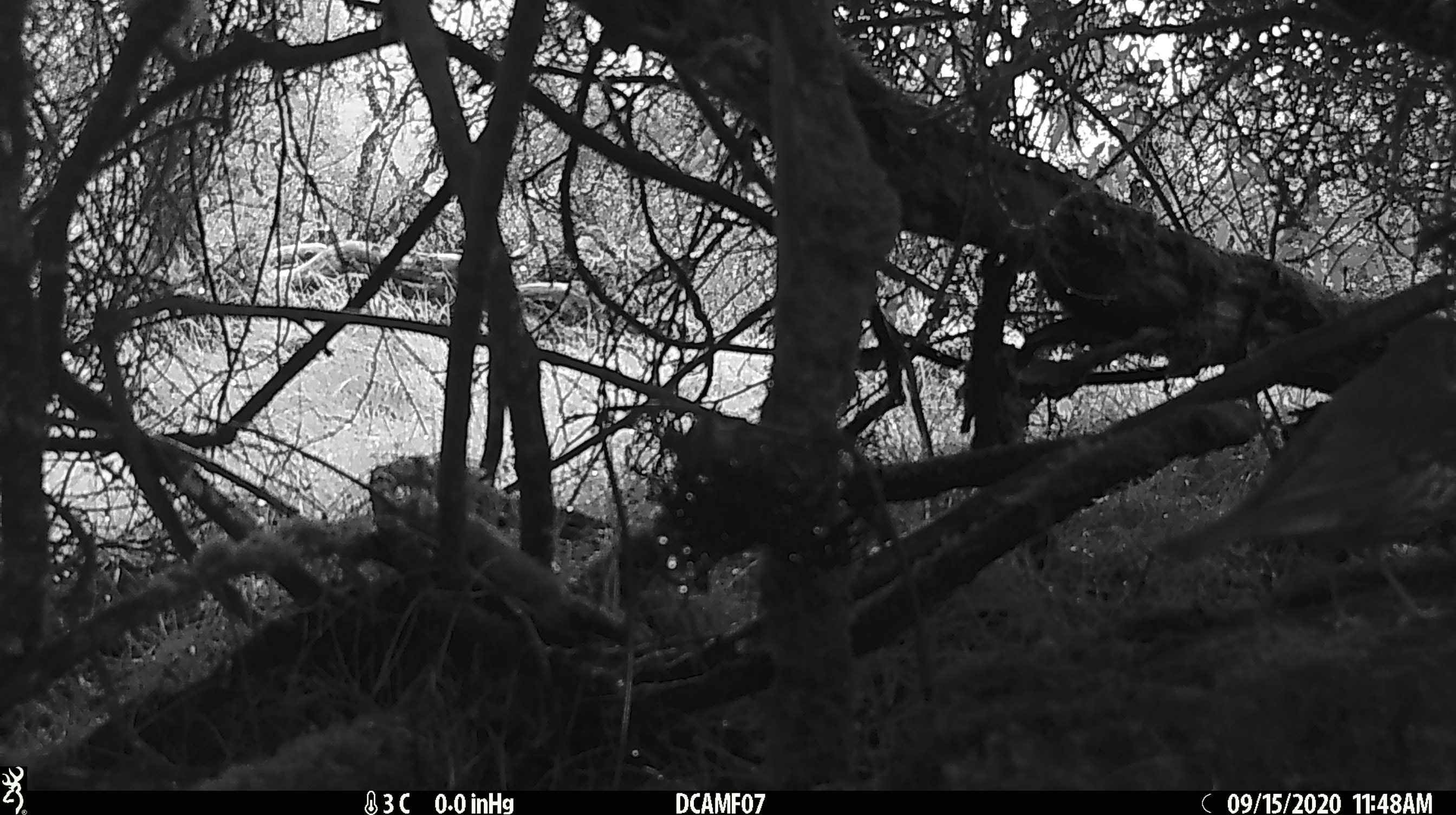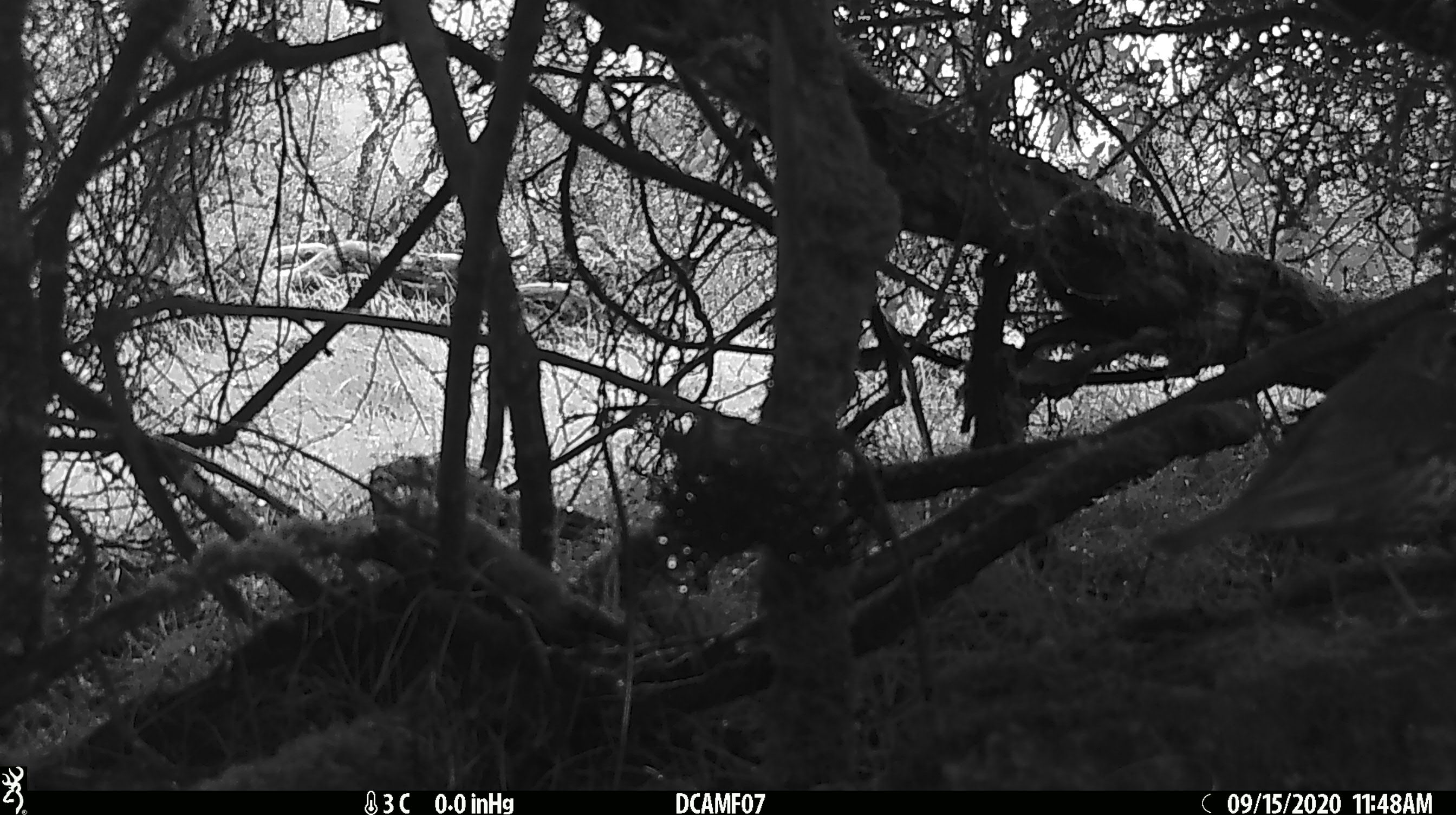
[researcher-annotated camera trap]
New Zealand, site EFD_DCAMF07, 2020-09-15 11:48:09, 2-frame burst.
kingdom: Animalia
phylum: Chordata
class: Aves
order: Passeriformes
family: Turdidae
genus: Turdus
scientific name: Turdus philomelos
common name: song thrush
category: thrush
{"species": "thrush (song thrush) (Turdus philomelos)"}